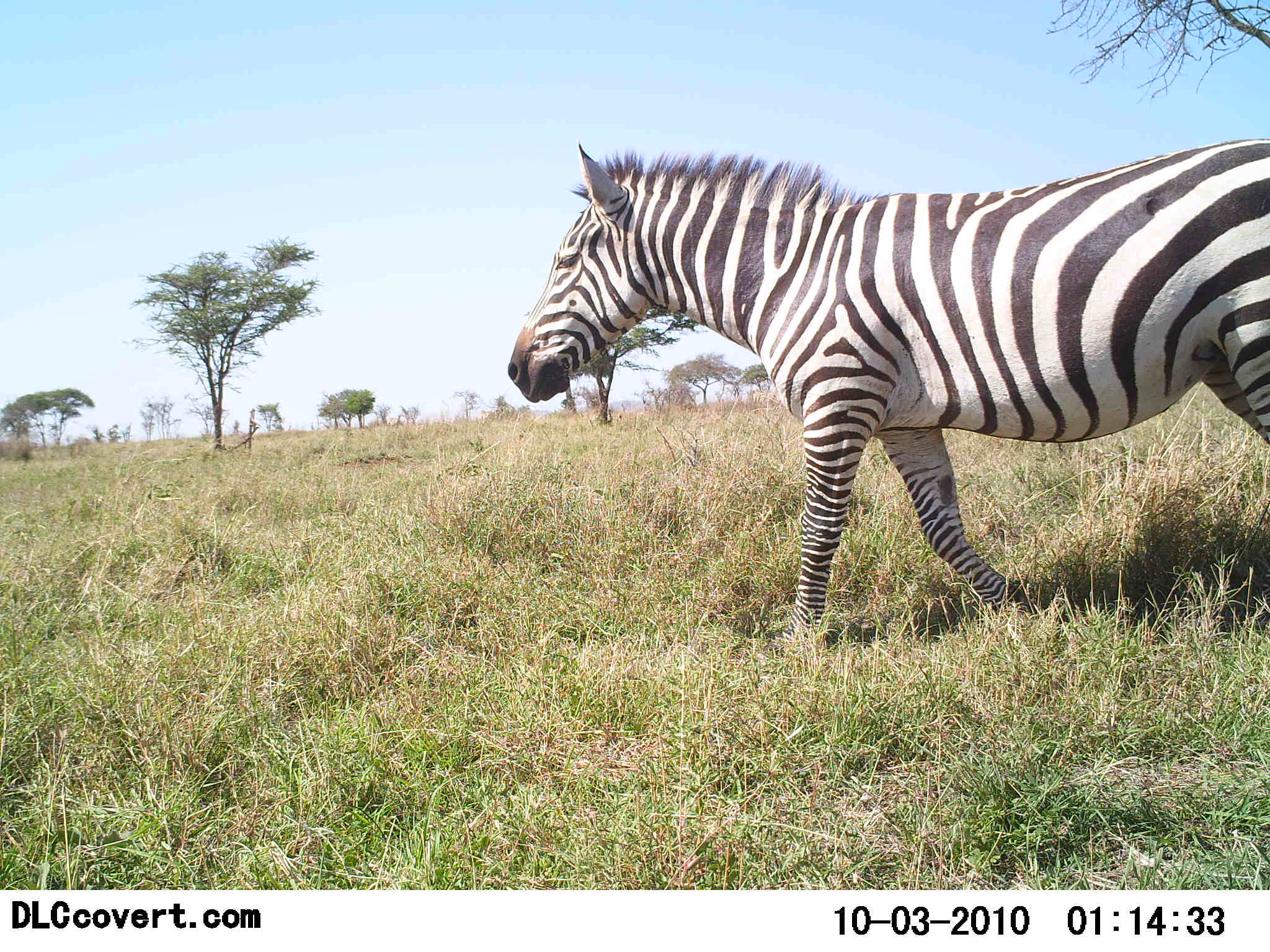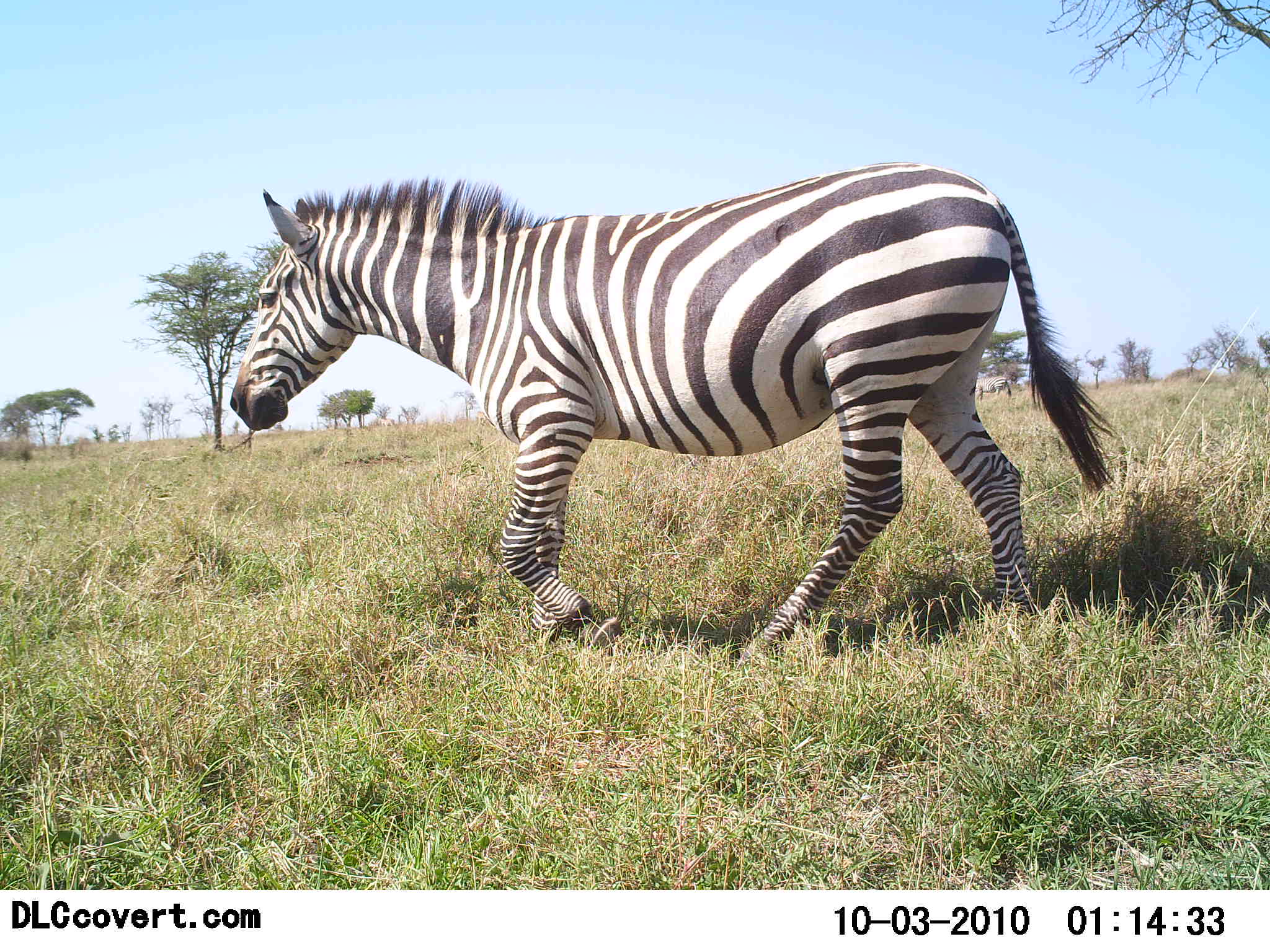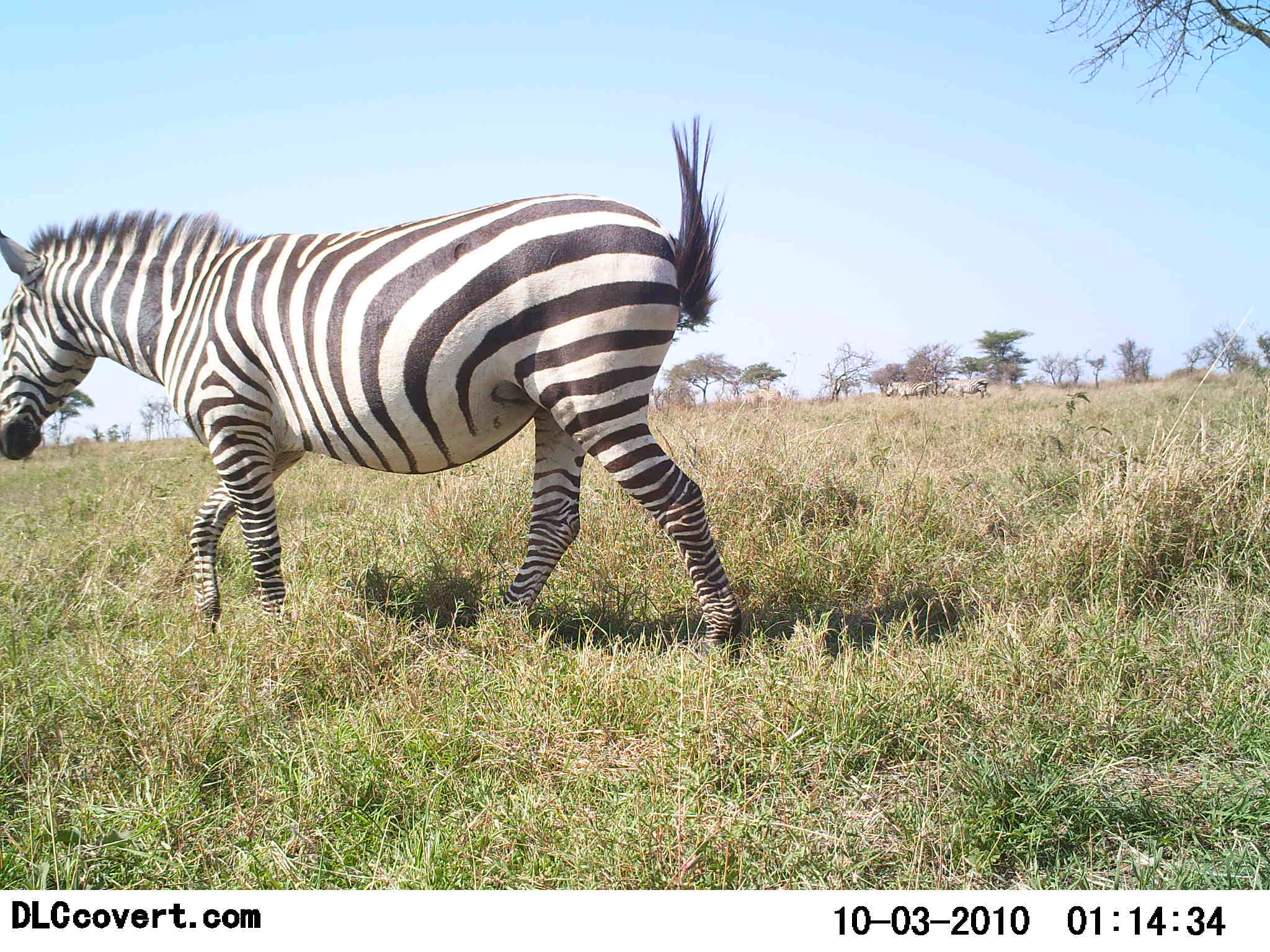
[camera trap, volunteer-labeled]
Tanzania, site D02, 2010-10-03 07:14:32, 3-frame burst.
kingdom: Animalia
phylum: Chordata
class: Mammalia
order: Perissodactyla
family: Equidae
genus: Equus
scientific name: Equus quagga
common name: plains zebra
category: zebra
Zebra (plains zebra) (Equus quagga), count 1. Behavior (volunteer vote fractions): standing 10%, resting 0%, moving 100%, interacting 0%. Young present (vote fraction): 0%. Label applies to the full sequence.